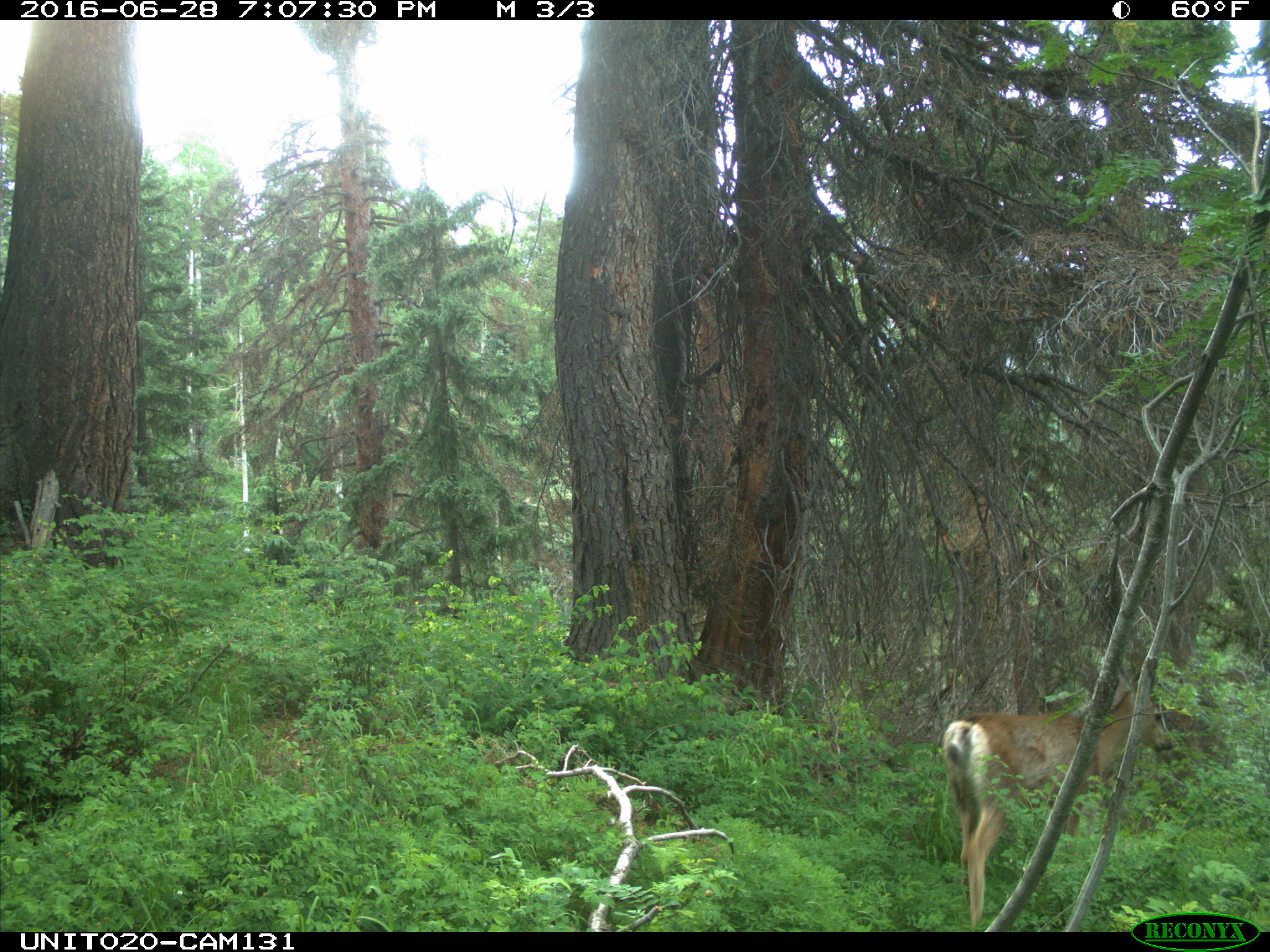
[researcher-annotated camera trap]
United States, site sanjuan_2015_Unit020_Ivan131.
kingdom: Animalia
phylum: Chordata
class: Mammalia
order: Artiodactyla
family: Cervidae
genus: Odocoileus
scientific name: Odocoileus hemionus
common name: mule deer